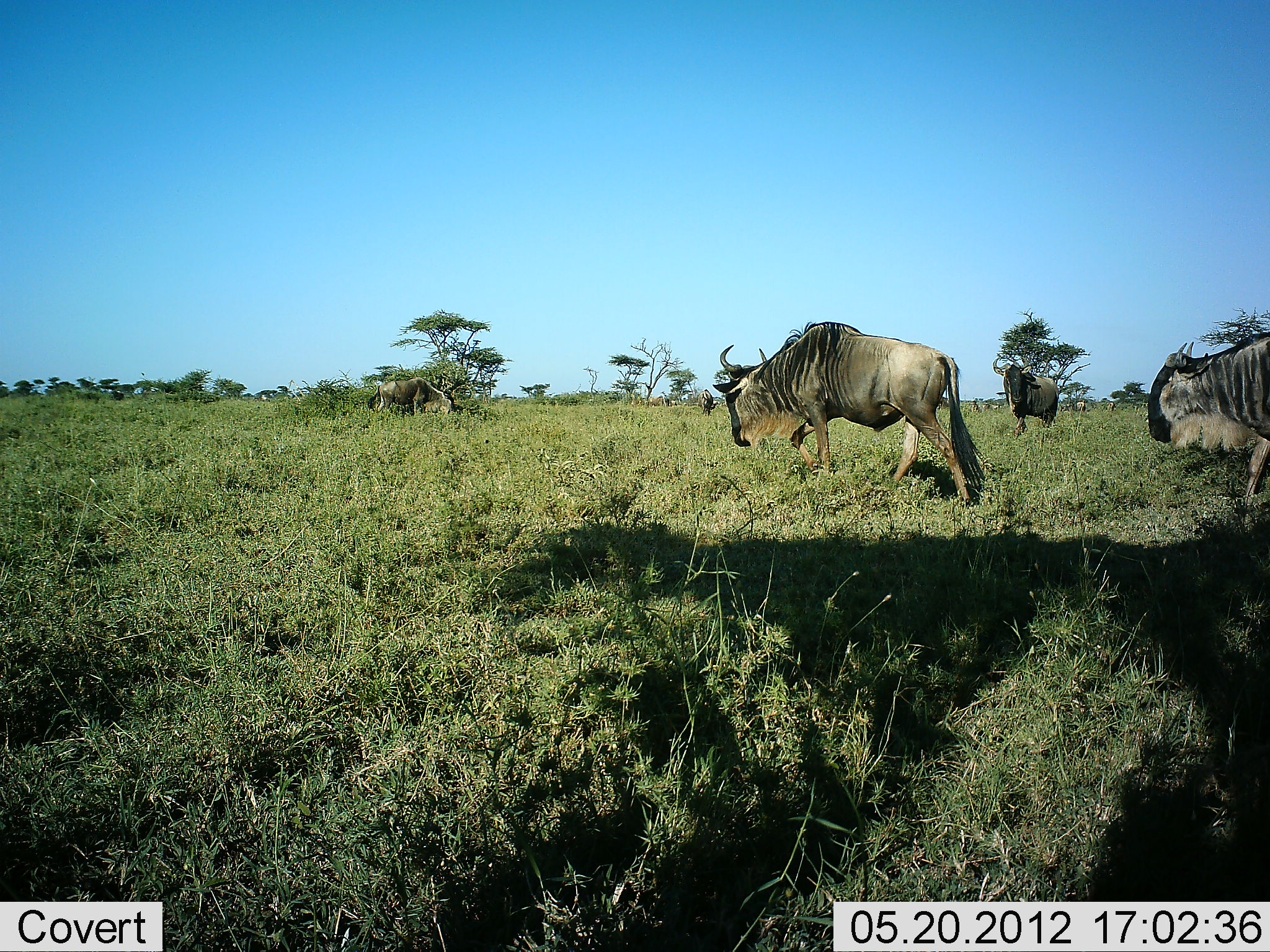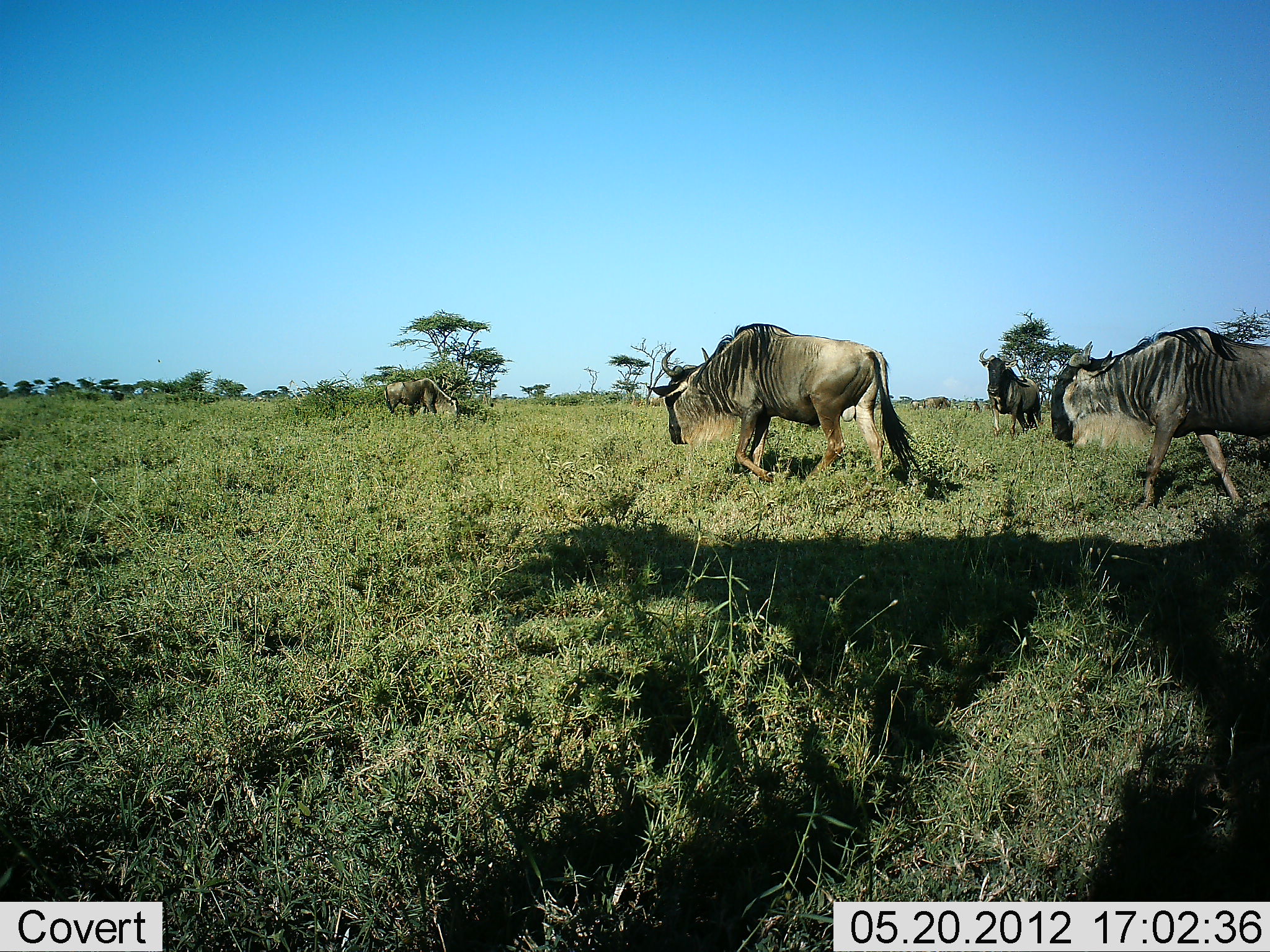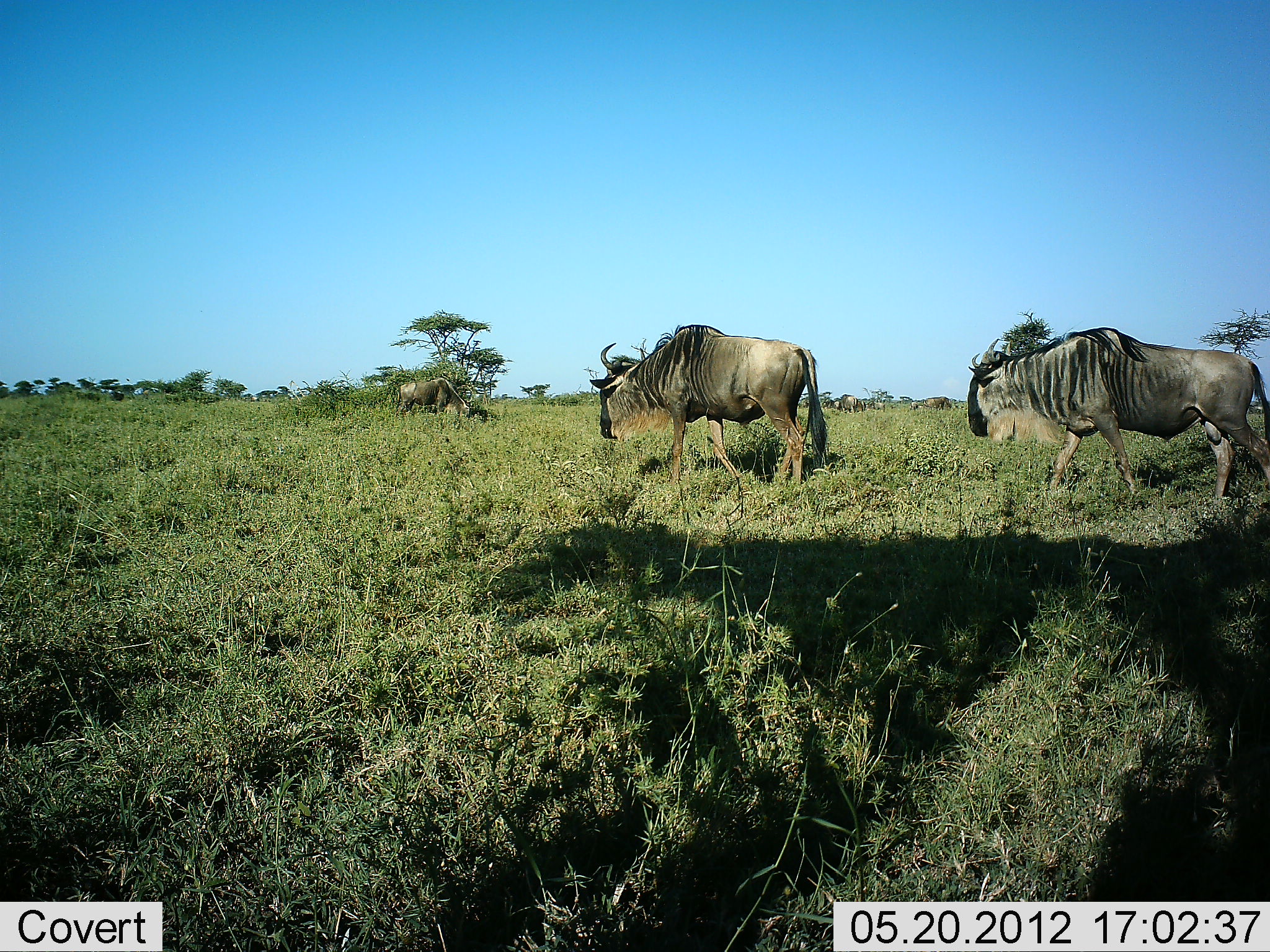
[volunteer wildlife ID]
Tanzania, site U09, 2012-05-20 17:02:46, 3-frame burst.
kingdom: Animalia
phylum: Chordata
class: Mammalia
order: Artiodactyla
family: Bovidae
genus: Connochaetes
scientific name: Connochaetes taurinus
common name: blue wildebeest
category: wildebeest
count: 4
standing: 36%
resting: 0%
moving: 100%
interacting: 0%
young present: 0%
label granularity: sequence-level